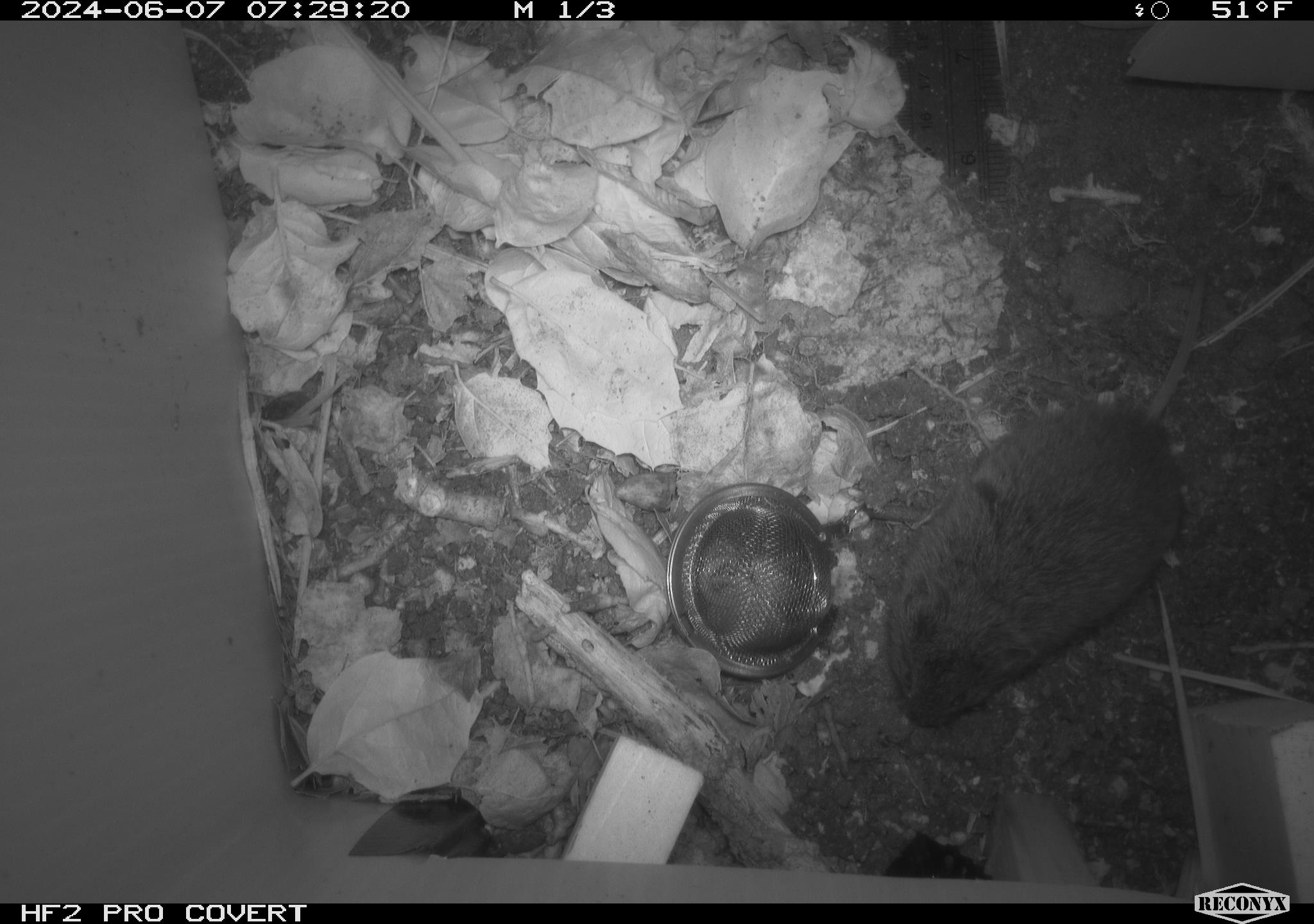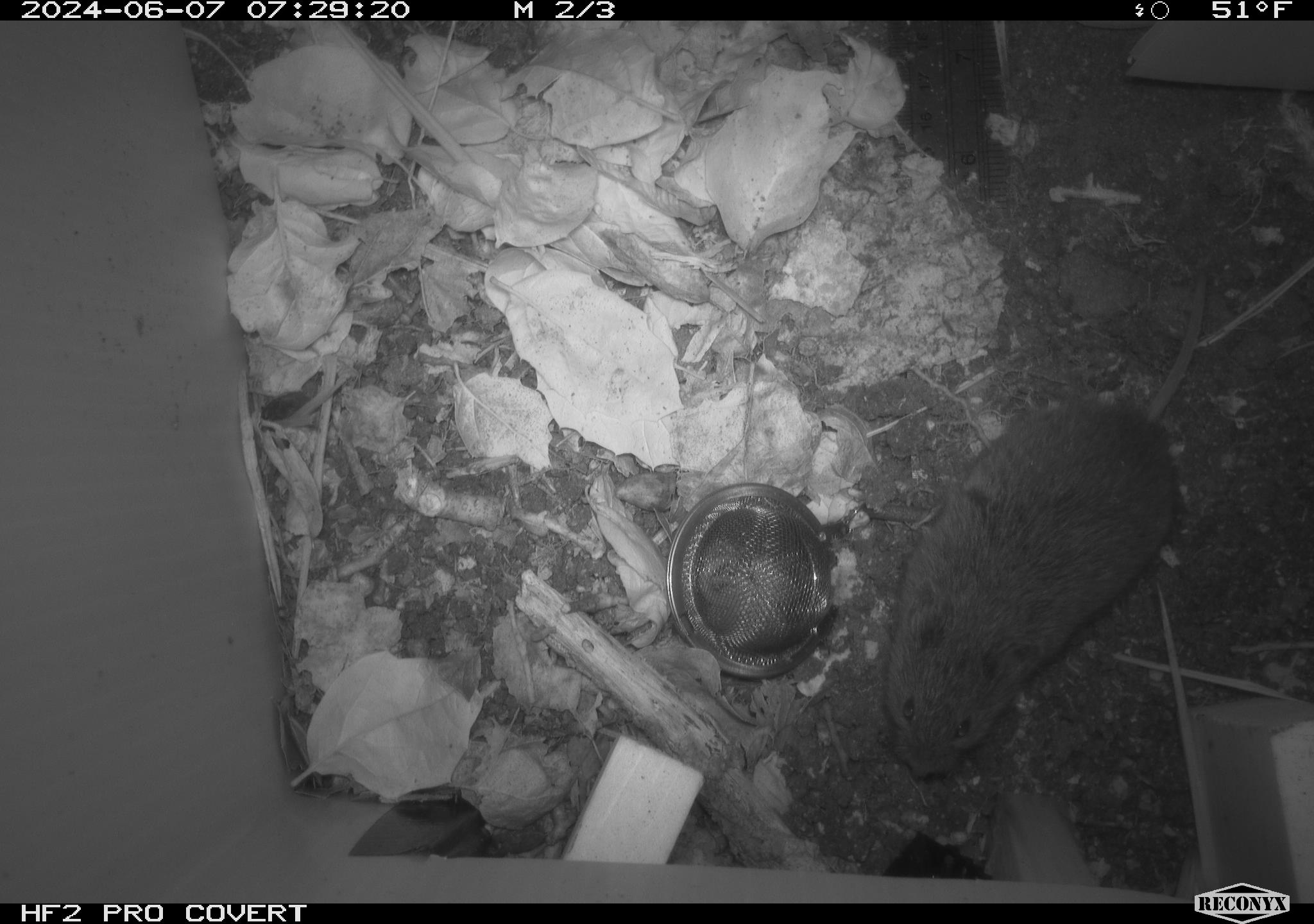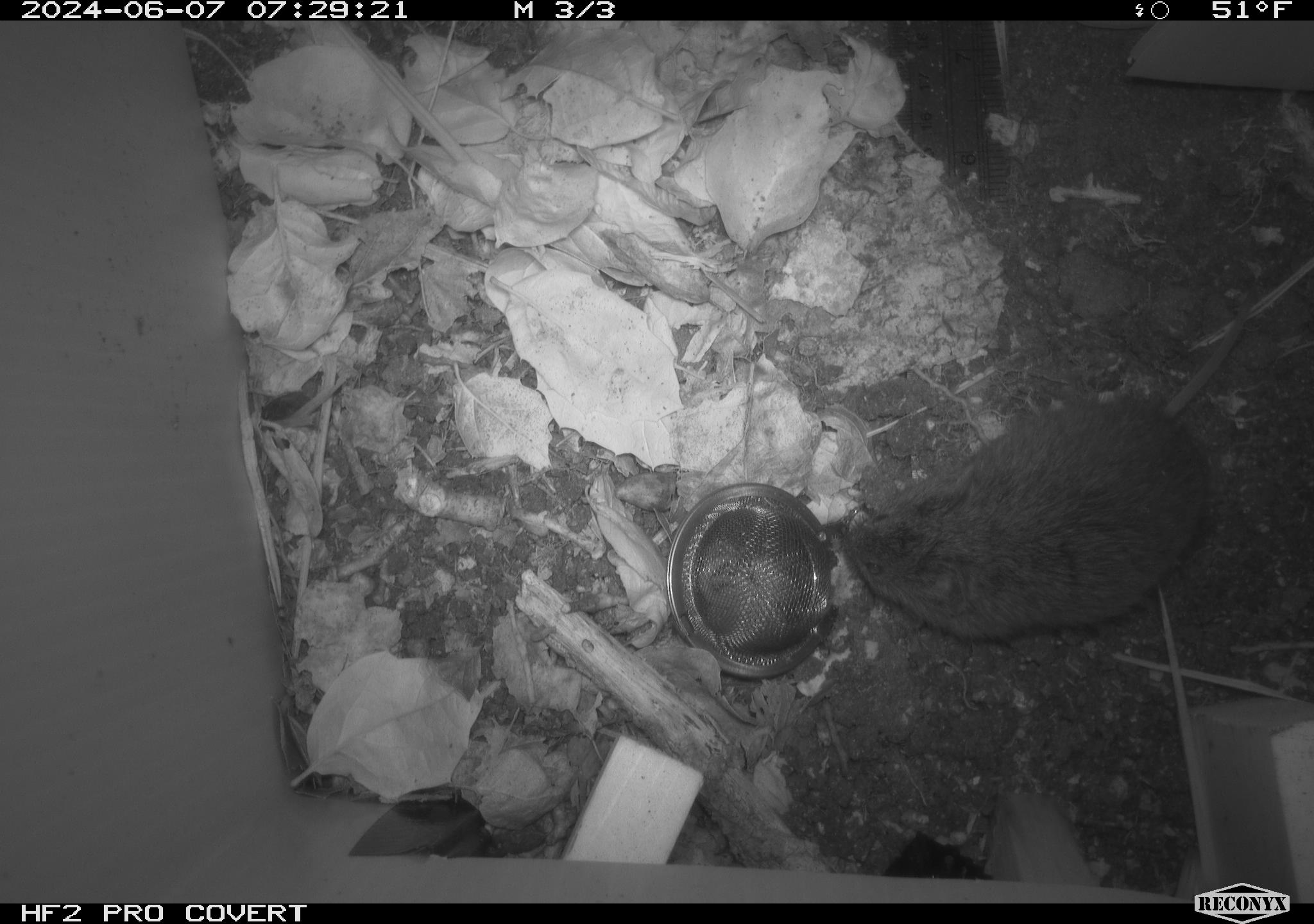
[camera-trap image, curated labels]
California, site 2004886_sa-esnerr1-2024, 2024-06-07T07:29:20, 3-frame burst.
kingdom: Animalia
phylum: Chordata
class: Mammalia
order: Rodentia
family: Cricetidae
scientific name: Cricetidae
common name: hamsters, voles, lemmings, and allies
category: cricetidae family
Cricetidae family (hamsters, voles, lemmings, and allies) (Cricetidae).